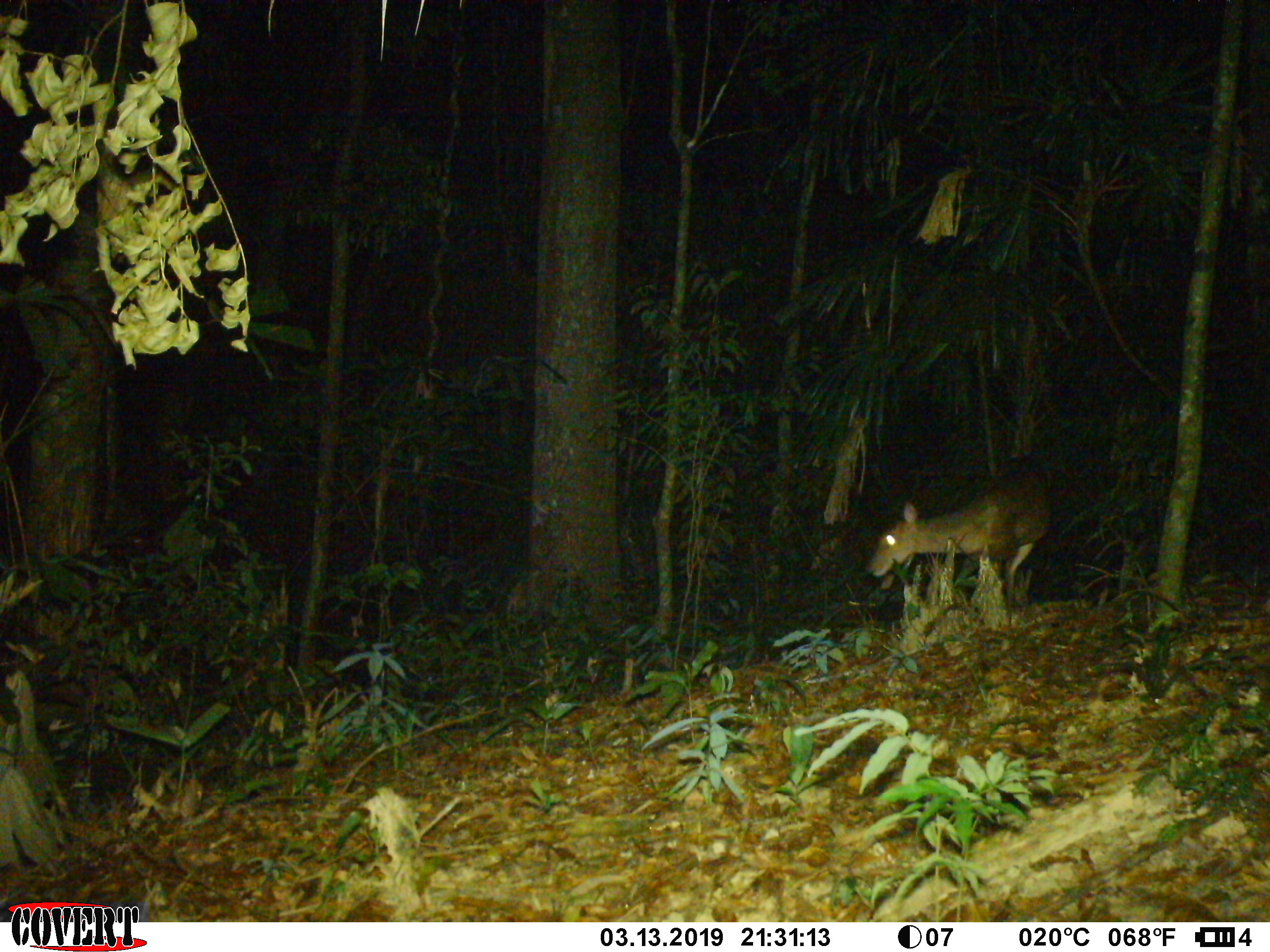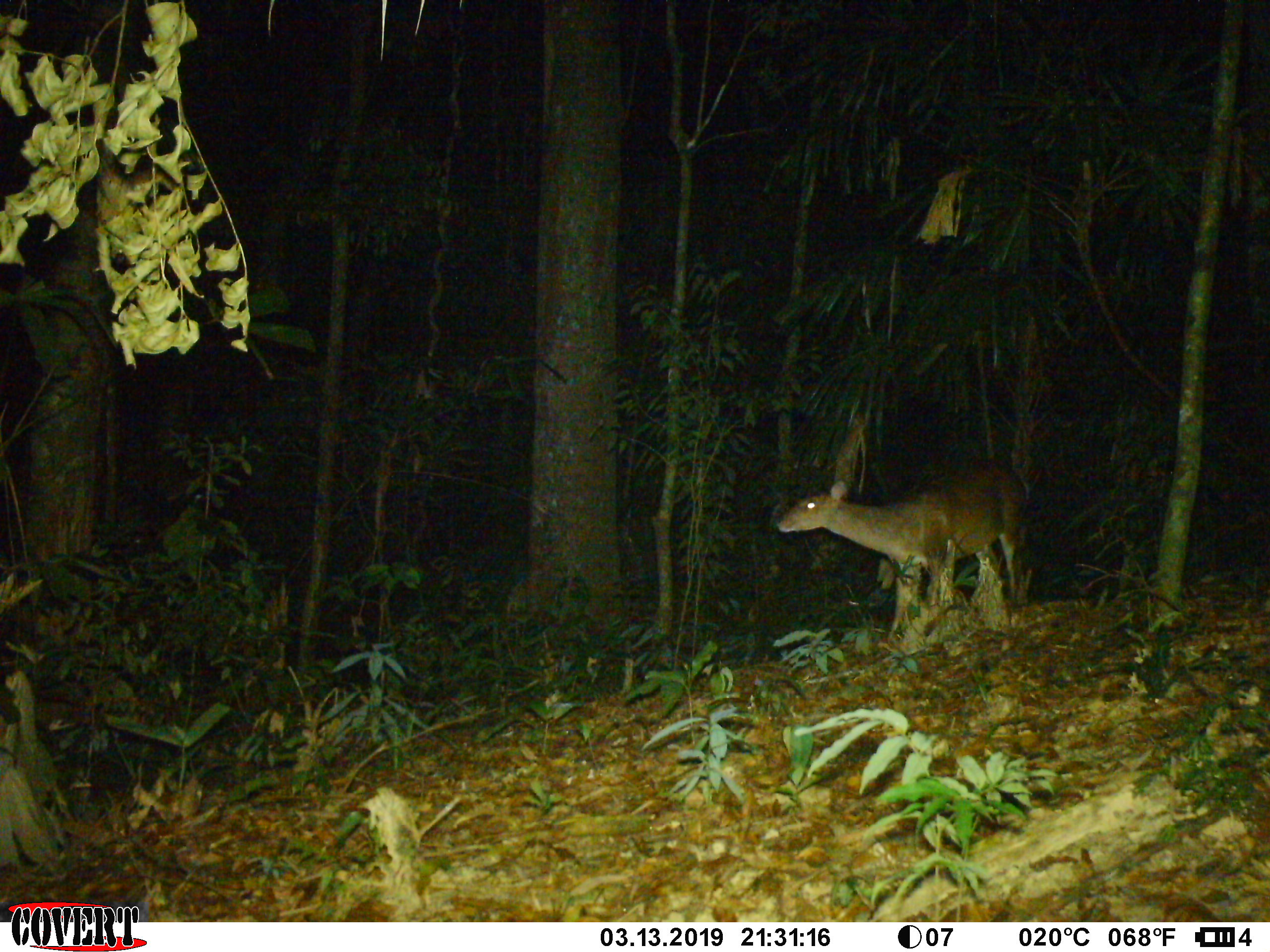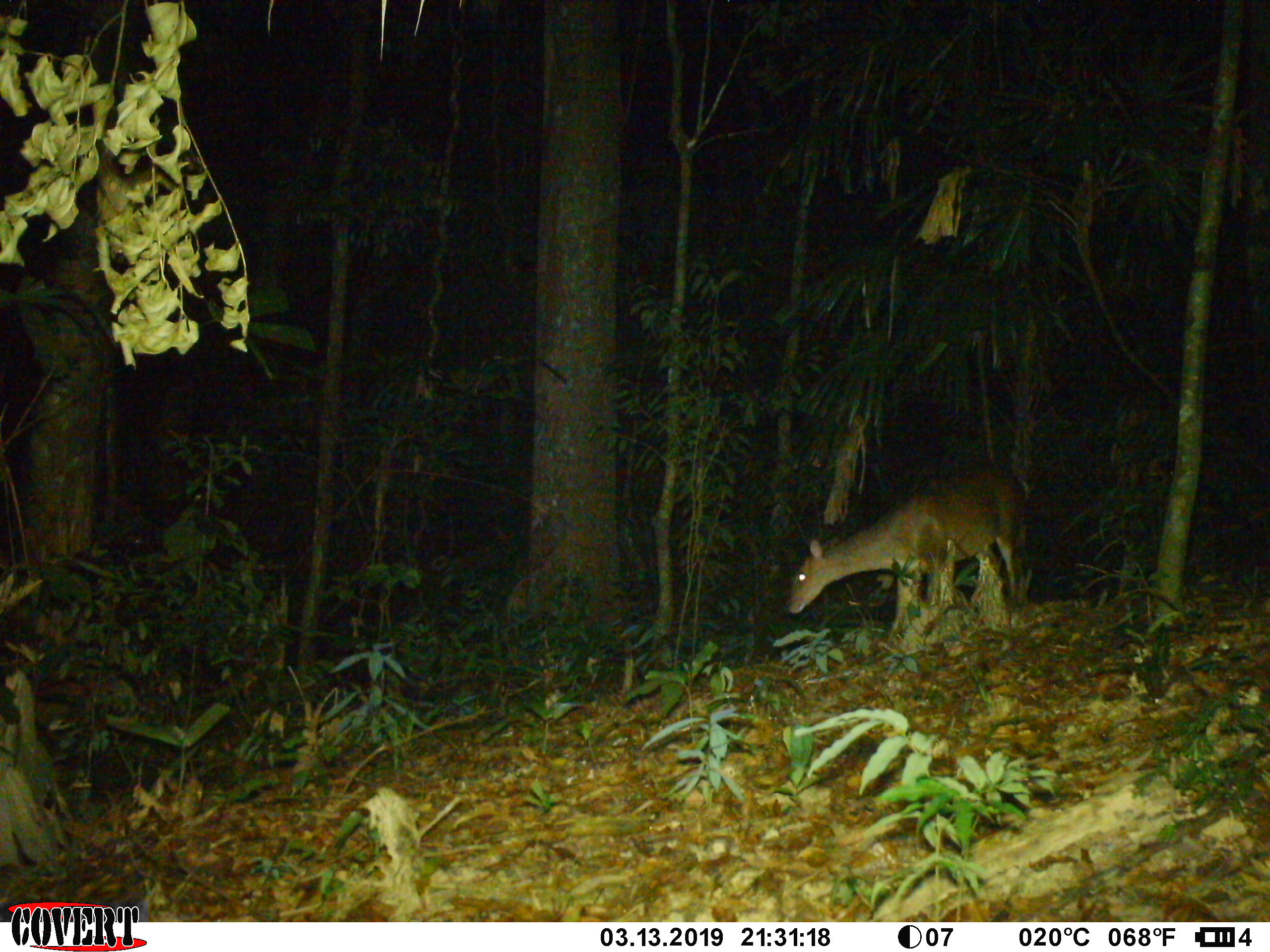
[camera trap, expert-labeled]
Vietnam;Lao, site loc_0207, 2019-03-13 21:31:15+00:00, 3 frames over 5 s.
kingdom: Animalia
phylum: Chordata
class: Mammalia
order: Artiodactyla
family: Cervidae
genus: Muntiacus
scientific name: Muntiacus vuquangensis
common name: large-antlered muntjac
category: large antlered muntjac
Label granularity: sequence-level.